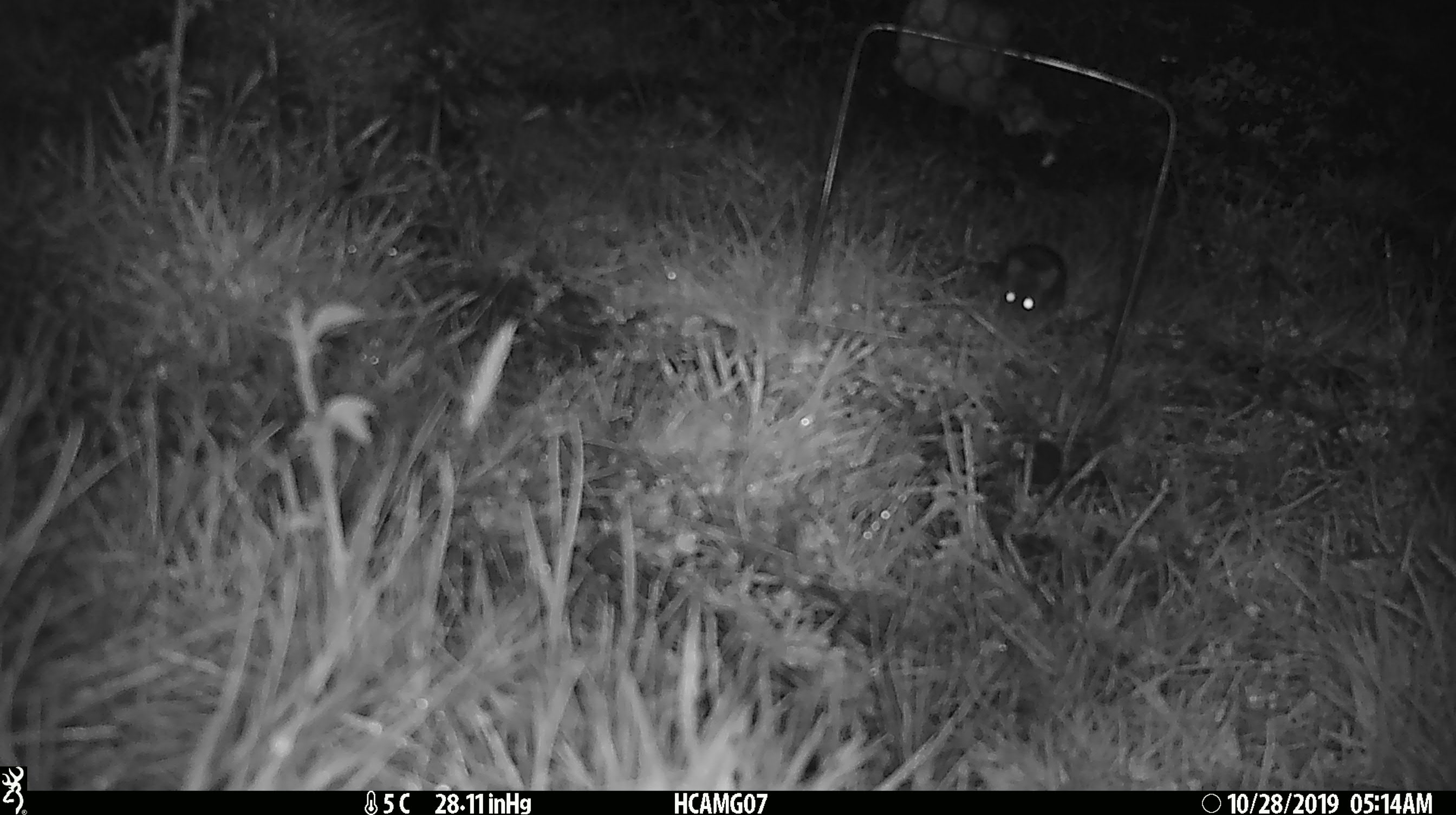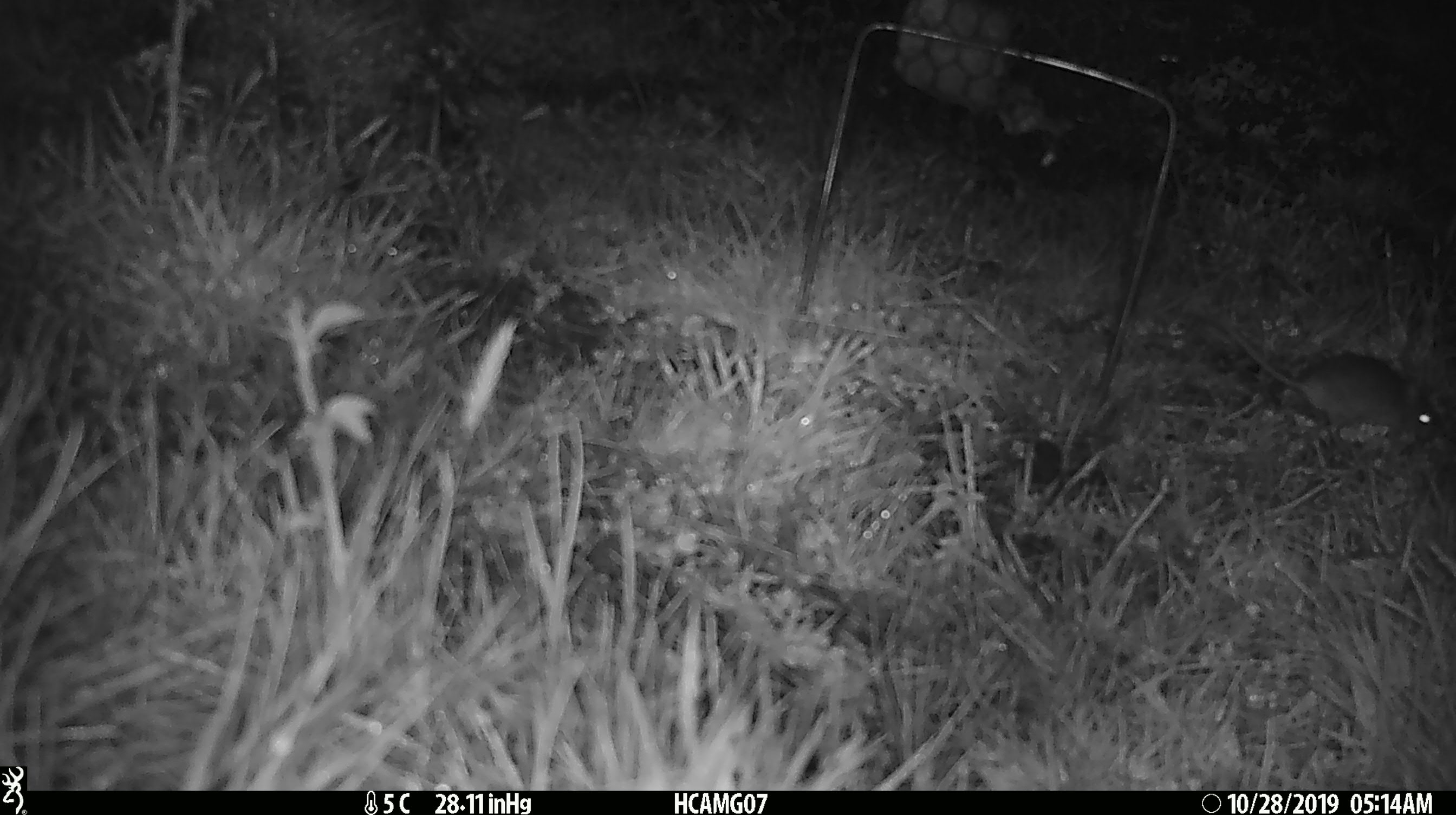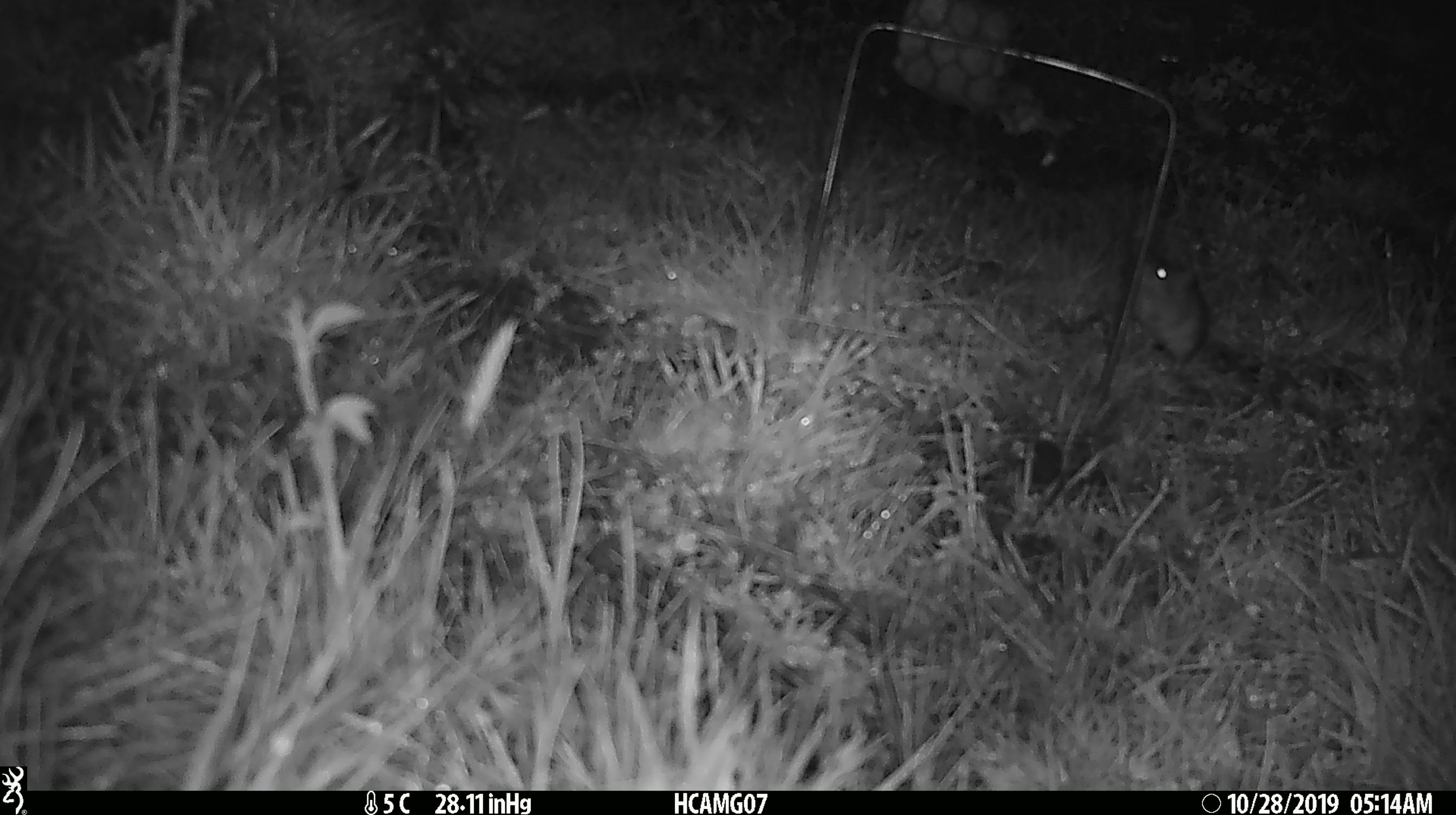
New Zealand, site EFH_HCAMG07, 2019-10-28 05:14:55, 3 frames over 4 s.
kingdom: Animalia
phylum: Chordata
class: Mammalia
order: Rodentia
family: Muridae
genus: Mus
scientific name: Mus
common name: mouse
Mouse (Mus).